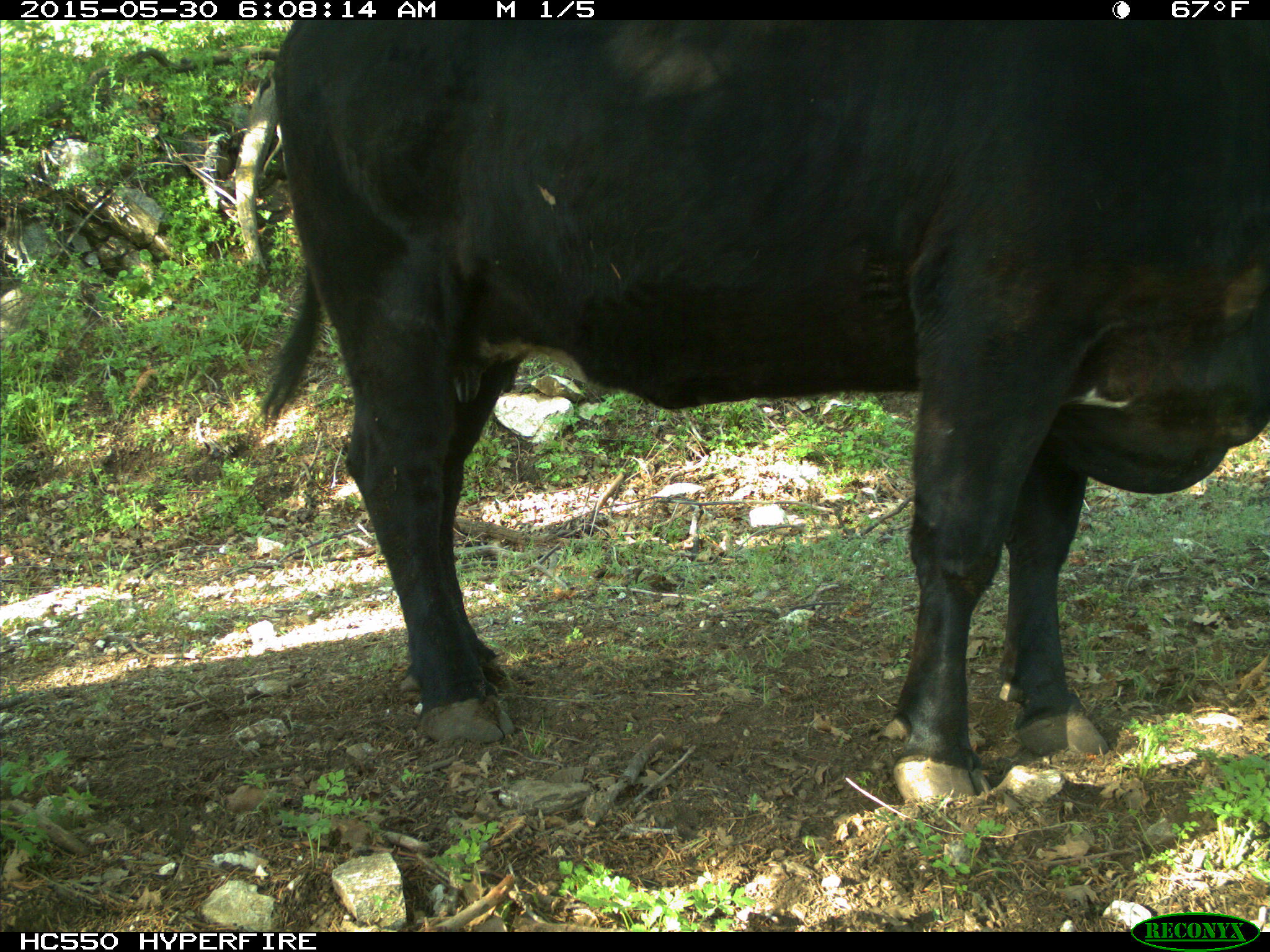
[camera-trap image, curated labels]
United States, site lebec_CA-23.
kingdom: Animalia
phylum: Chordata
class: Mammalia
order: Artiodactyla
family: Bovidae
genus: Bos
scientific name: Bos taurus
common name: domestic cow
Bos taurus (domestic cow).